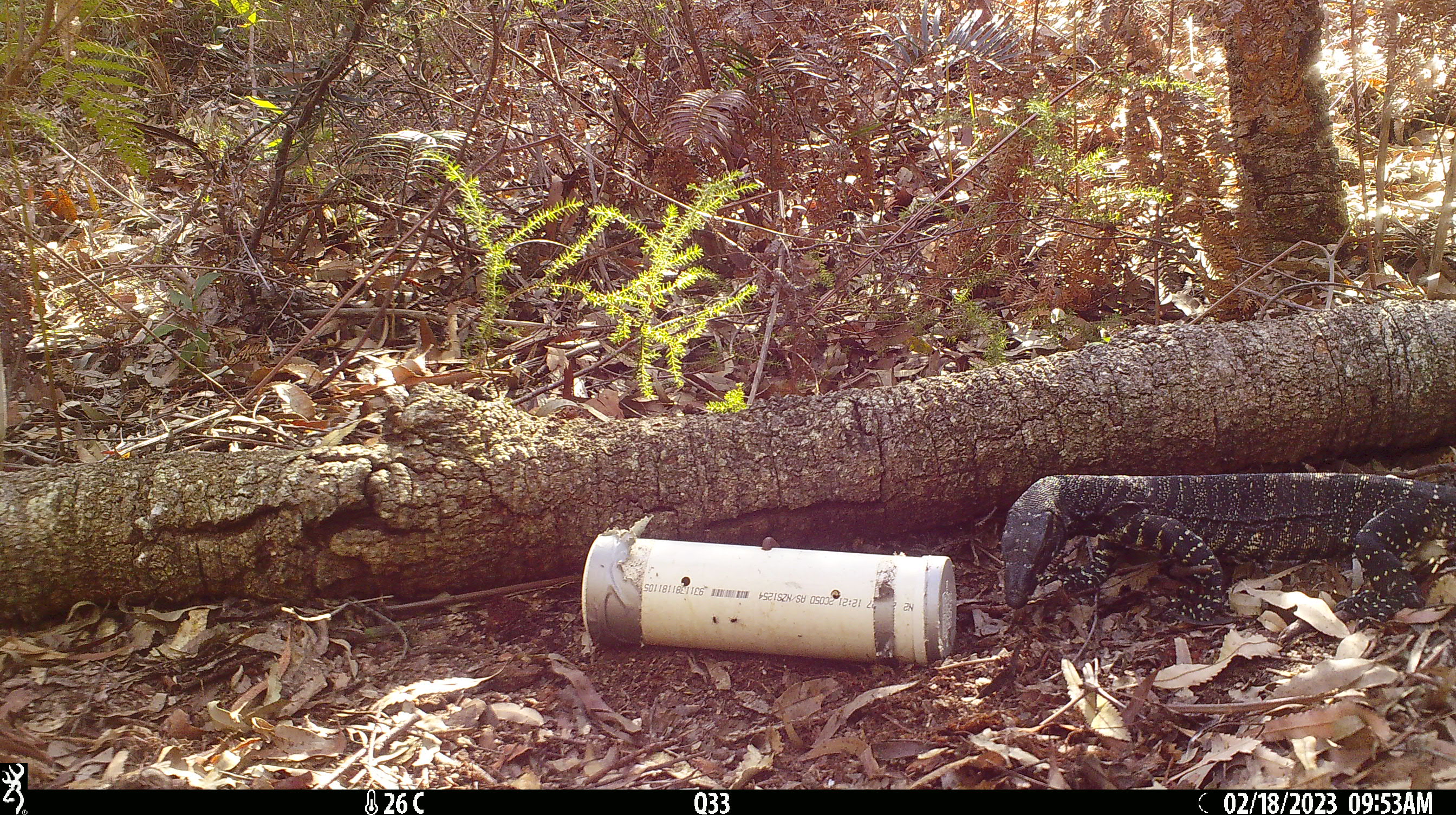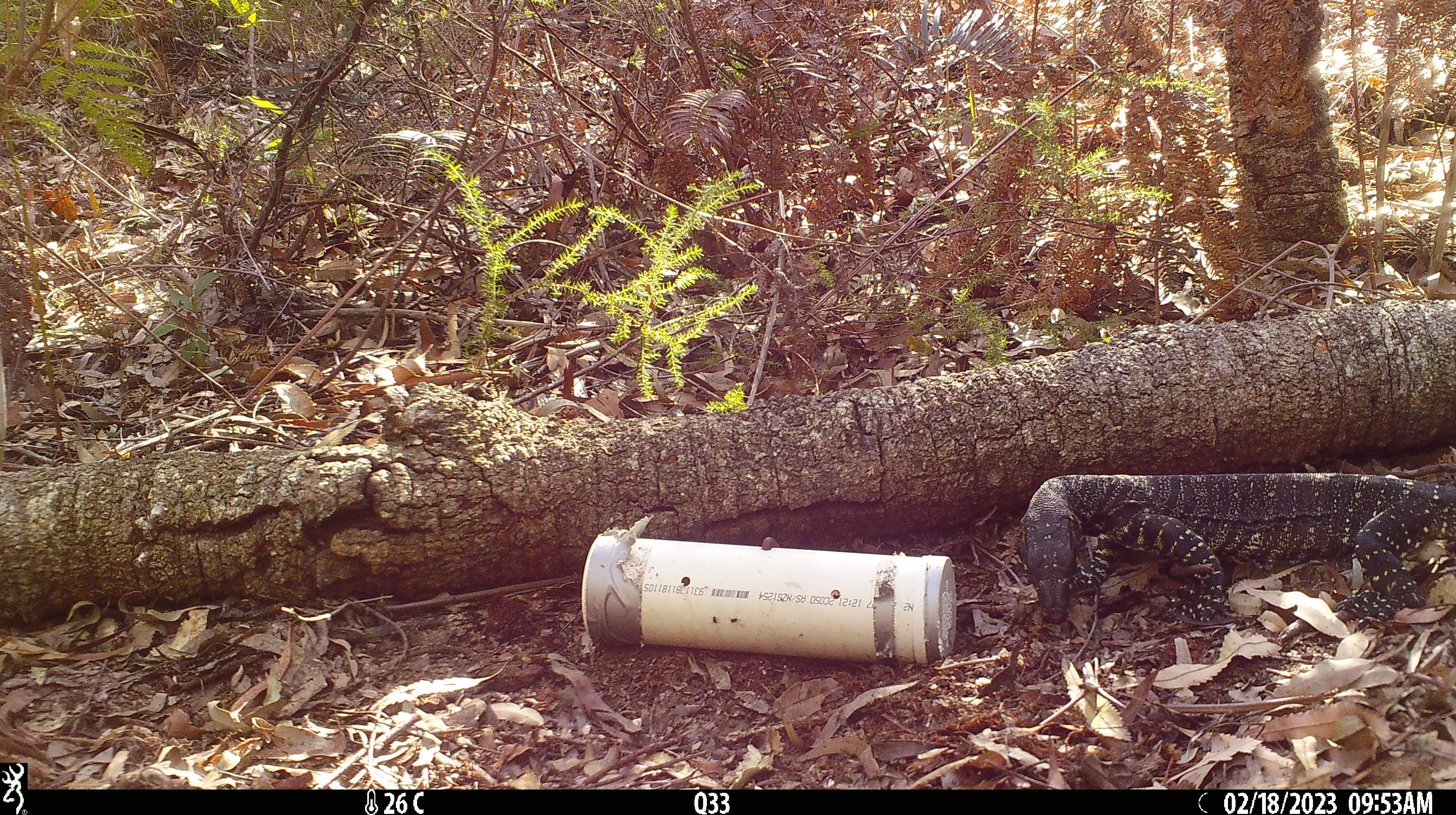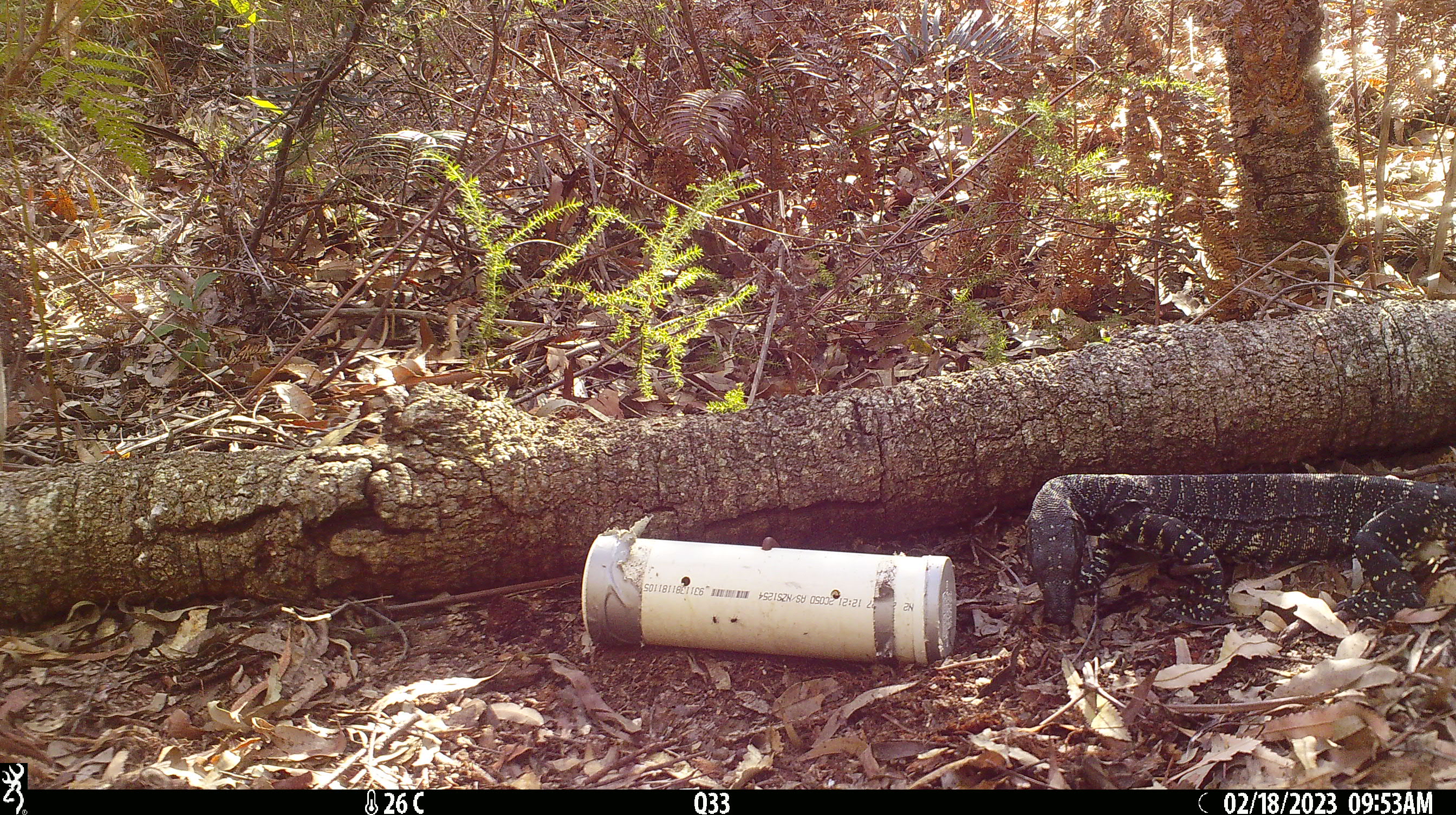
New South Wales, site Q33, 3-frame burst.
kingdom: Animalia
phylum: Chordata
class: Reptilia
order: Squamata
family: Varanidae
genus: Varanus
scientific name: Varanus varius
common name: lace monitor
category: goanna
Goanna (lace monitor) (Varanus varius).